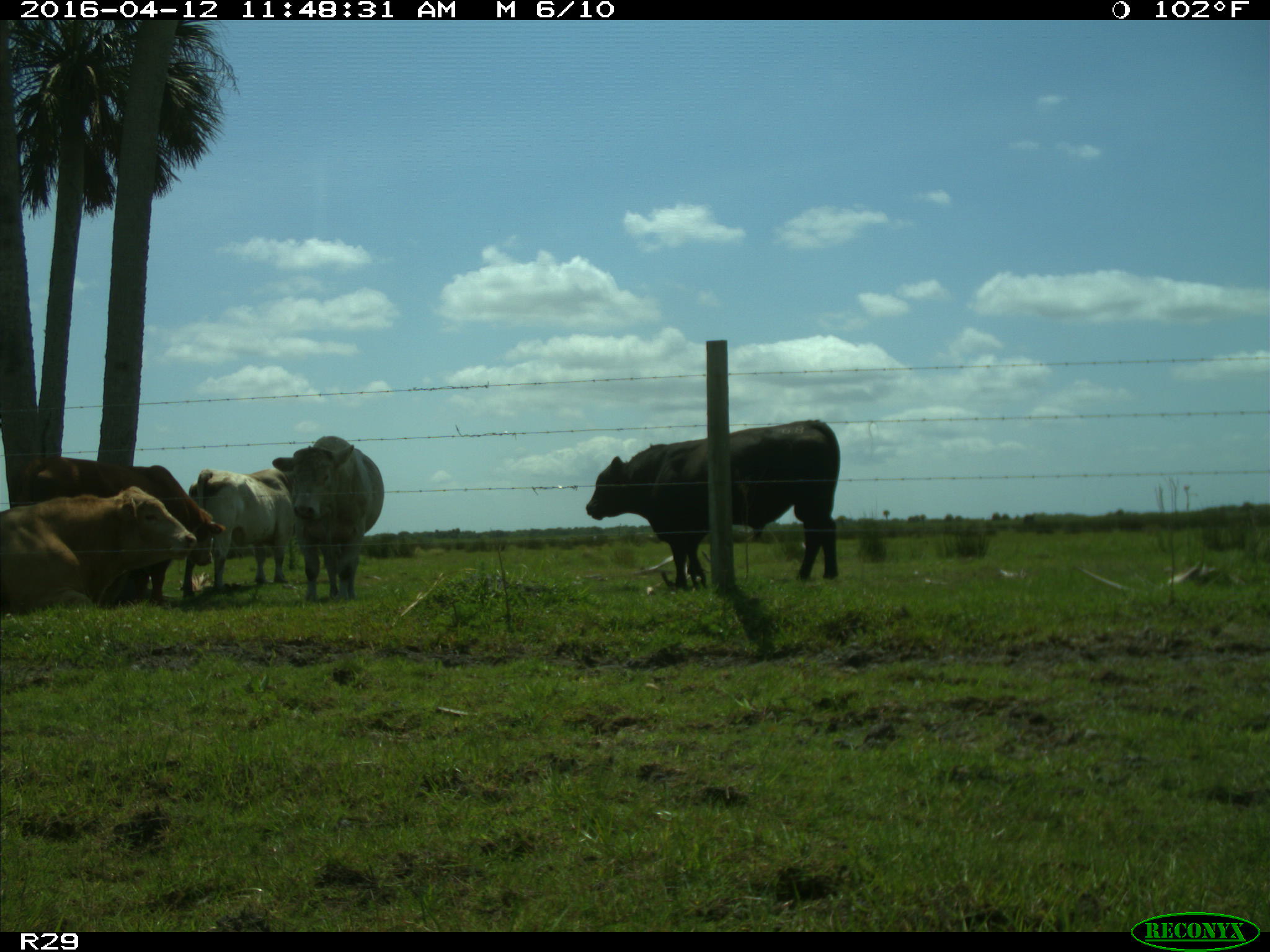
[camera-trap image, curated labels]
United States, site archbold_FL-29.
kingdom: Animalia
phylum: Chordata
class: Mammalia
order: Artiodactyla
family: Bovidae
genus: Bos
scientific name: Bos taurus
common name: domestic cow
Bos taurus (domestic cow).